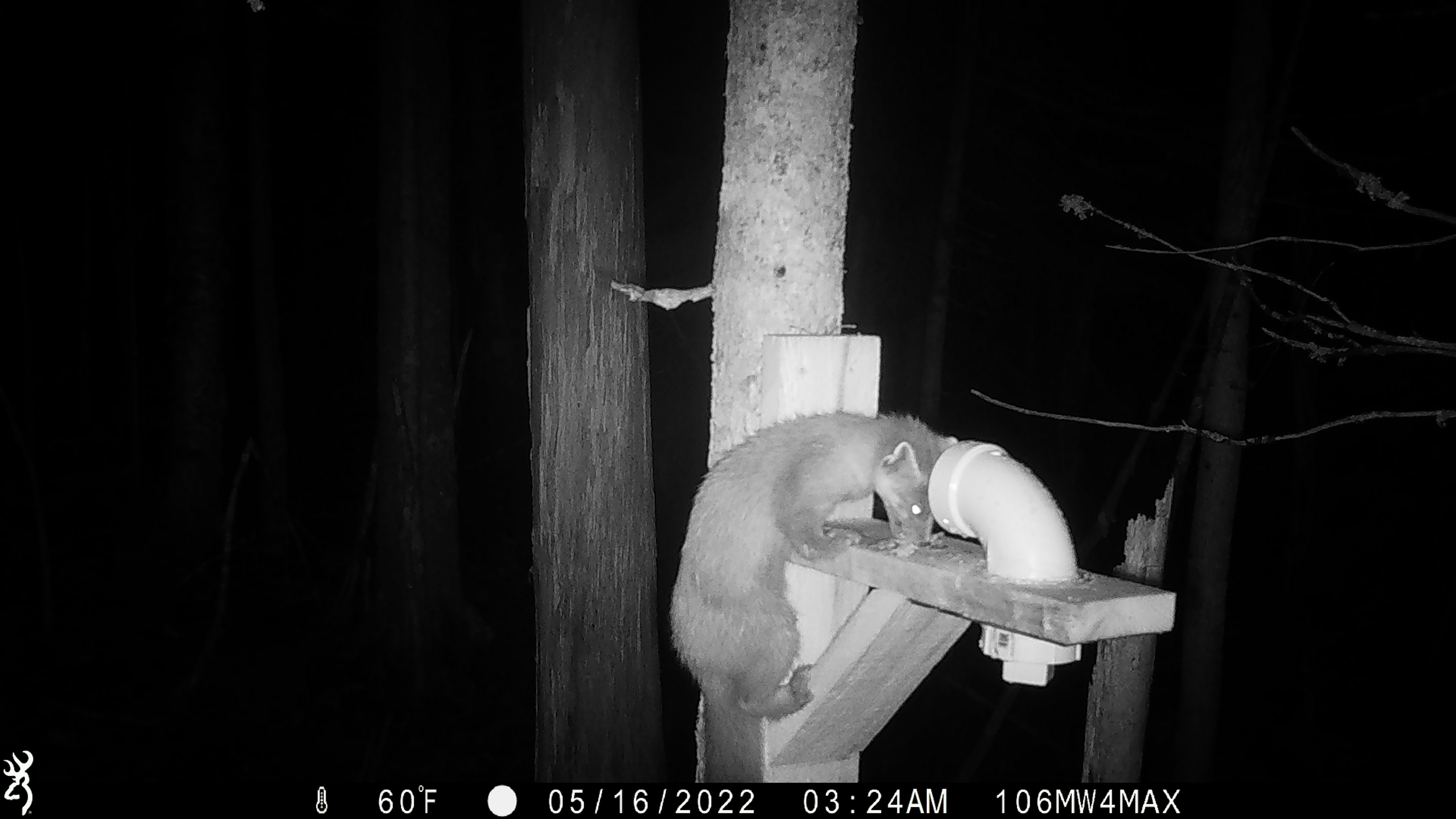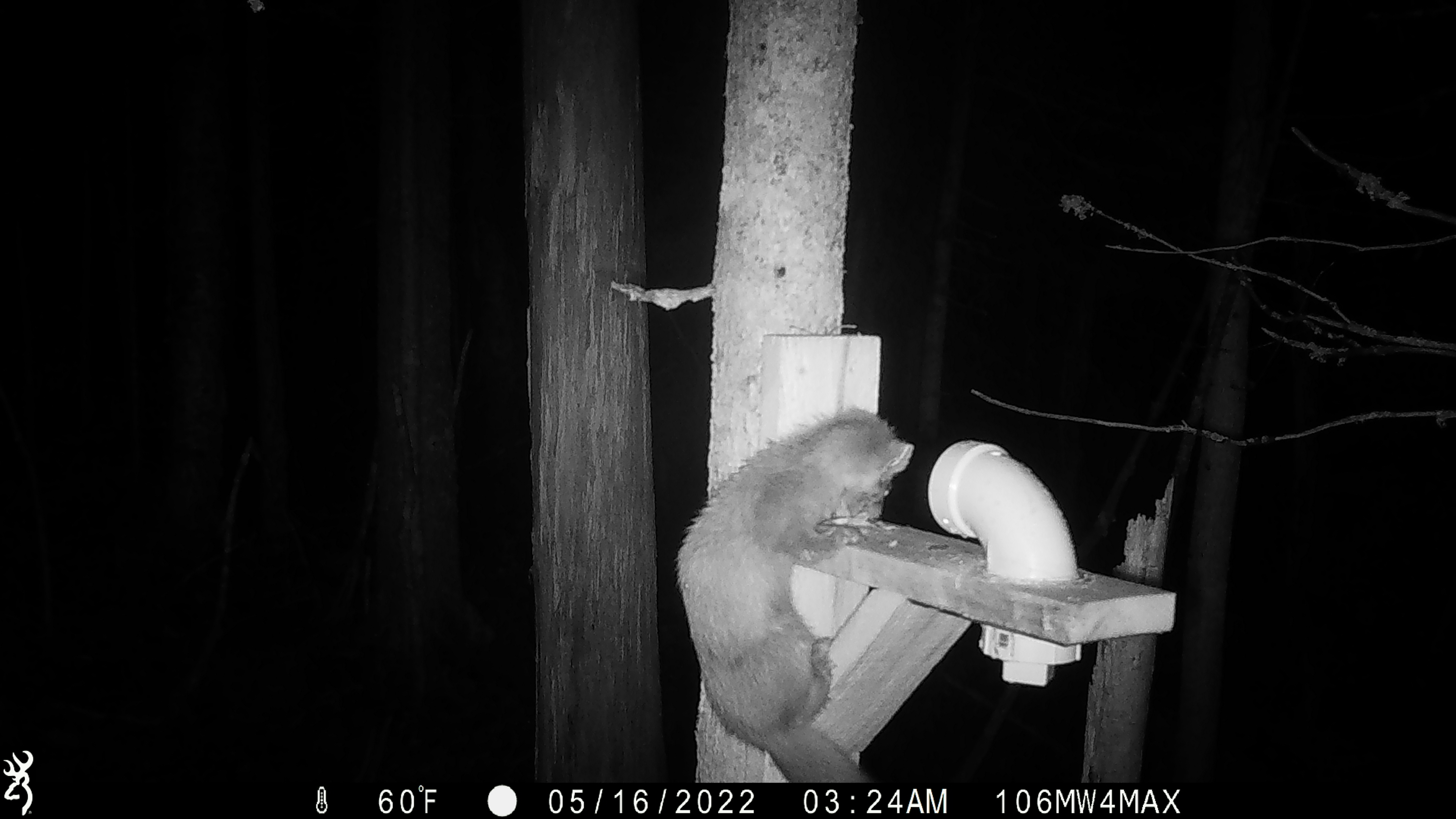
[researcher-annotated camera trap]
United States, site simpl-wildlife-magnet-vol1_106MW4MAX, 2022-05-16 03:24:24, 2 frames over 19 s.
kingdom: Animalia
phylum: Chordata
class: Mammalia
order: Carnivora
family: Mustelidae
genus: Martes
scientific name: Martes americana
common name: american marten